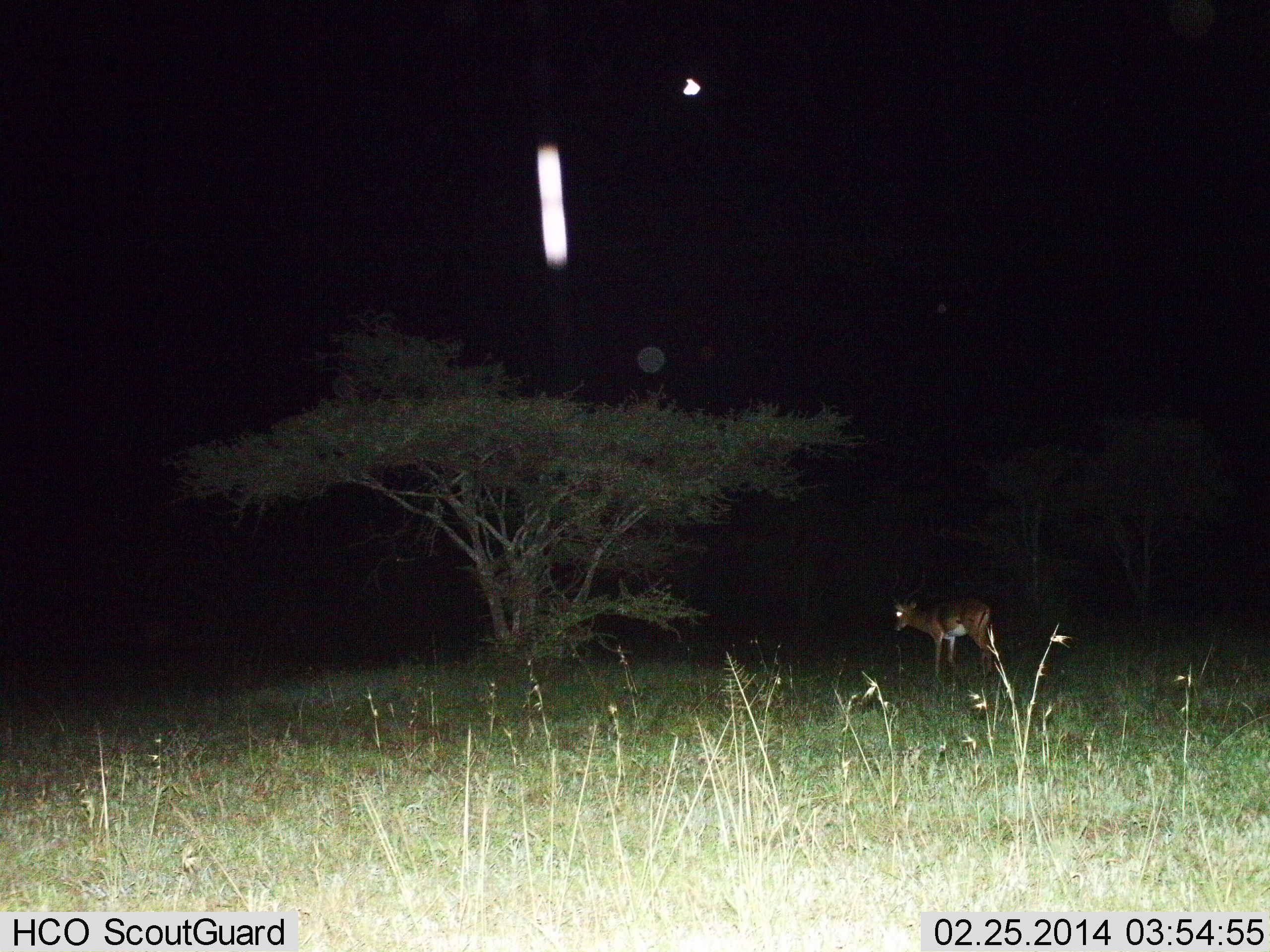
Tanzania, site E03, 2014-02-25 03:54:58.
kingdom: Animalia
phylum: Chordata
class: Mammalia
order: Artiodactyla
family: Bovidae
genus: Aepyceros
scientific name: Aepyceros melampus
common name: impala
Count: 1.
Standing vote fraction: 80%.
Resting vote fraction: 0%.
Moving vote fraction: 20%.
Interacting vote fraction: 0%.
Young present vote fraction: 0%.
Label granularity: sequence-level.